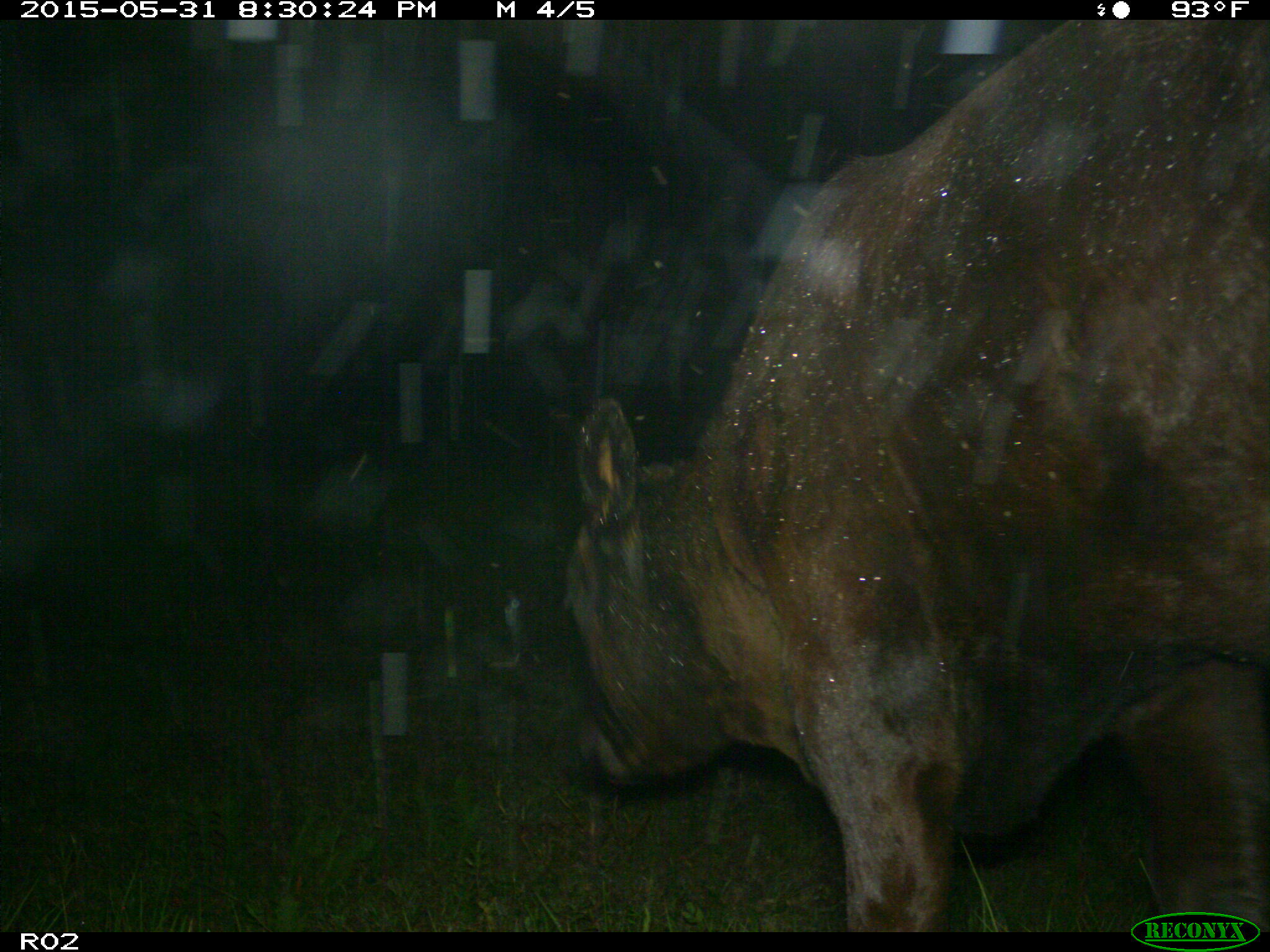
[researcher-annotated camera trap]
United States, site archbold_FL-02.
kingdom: Animalia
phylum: Chordata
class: Mammalia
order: Artiodactyla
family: Bovidae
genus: Bos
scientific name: Bos taurus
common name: domestic cow